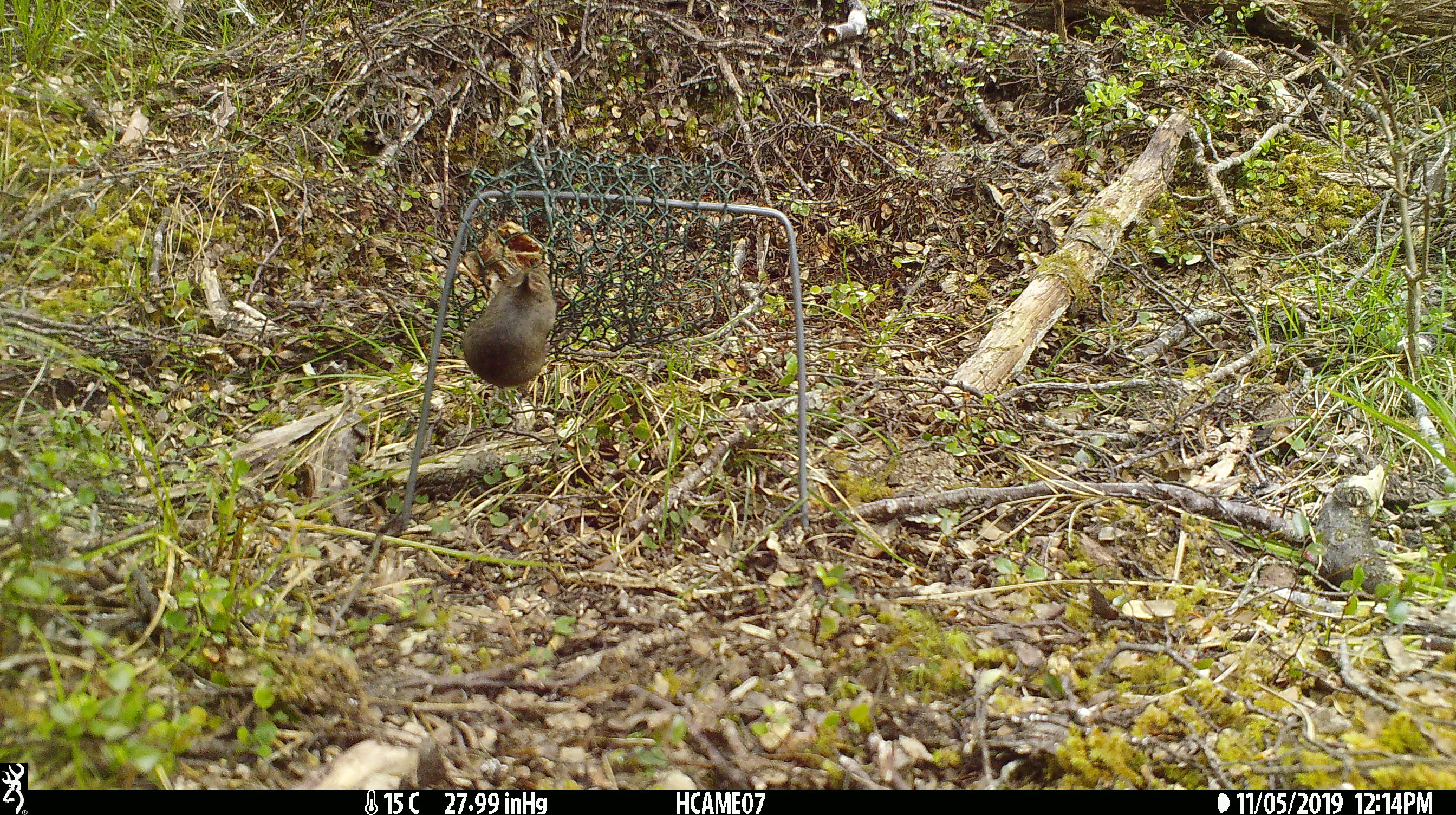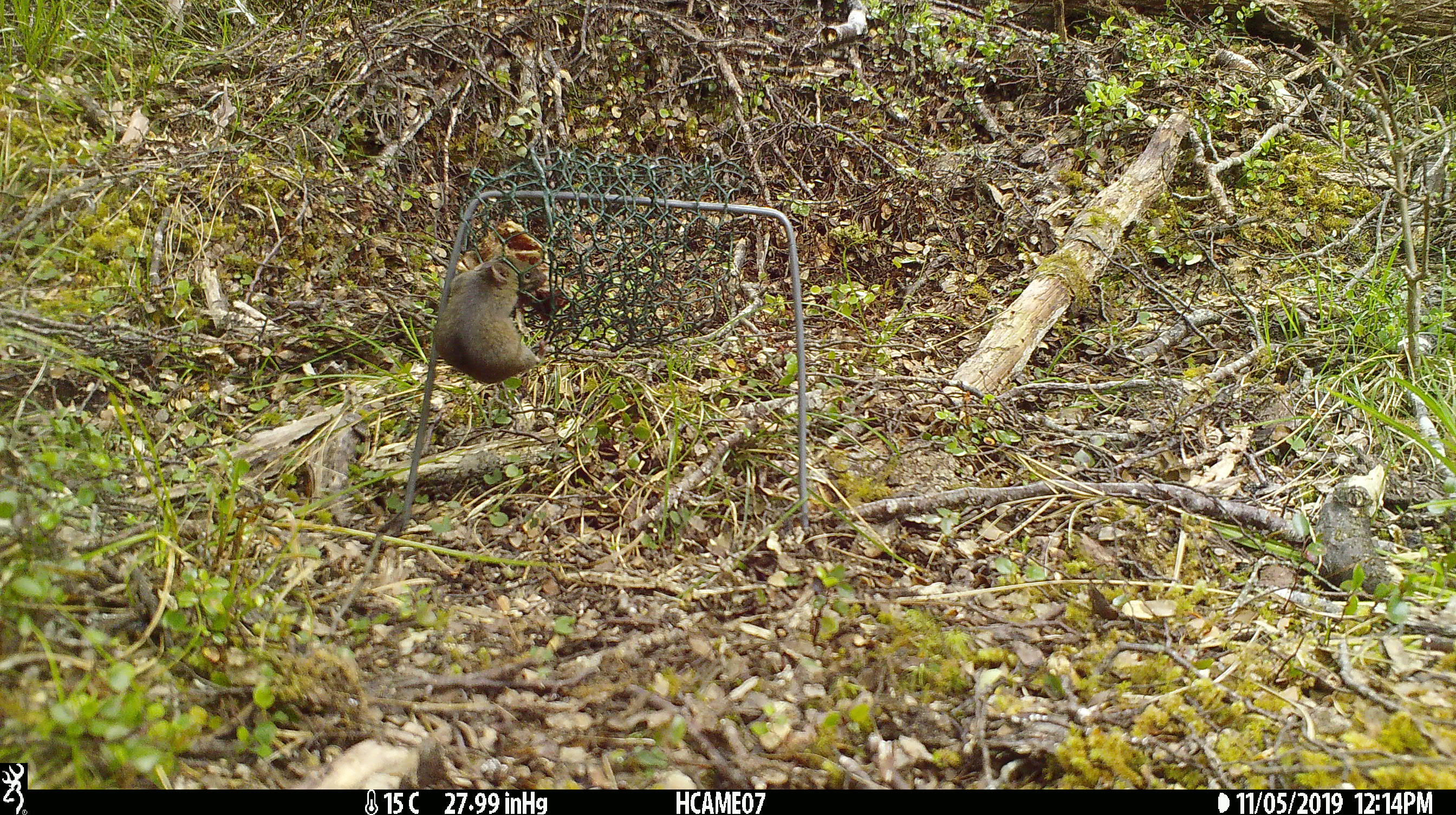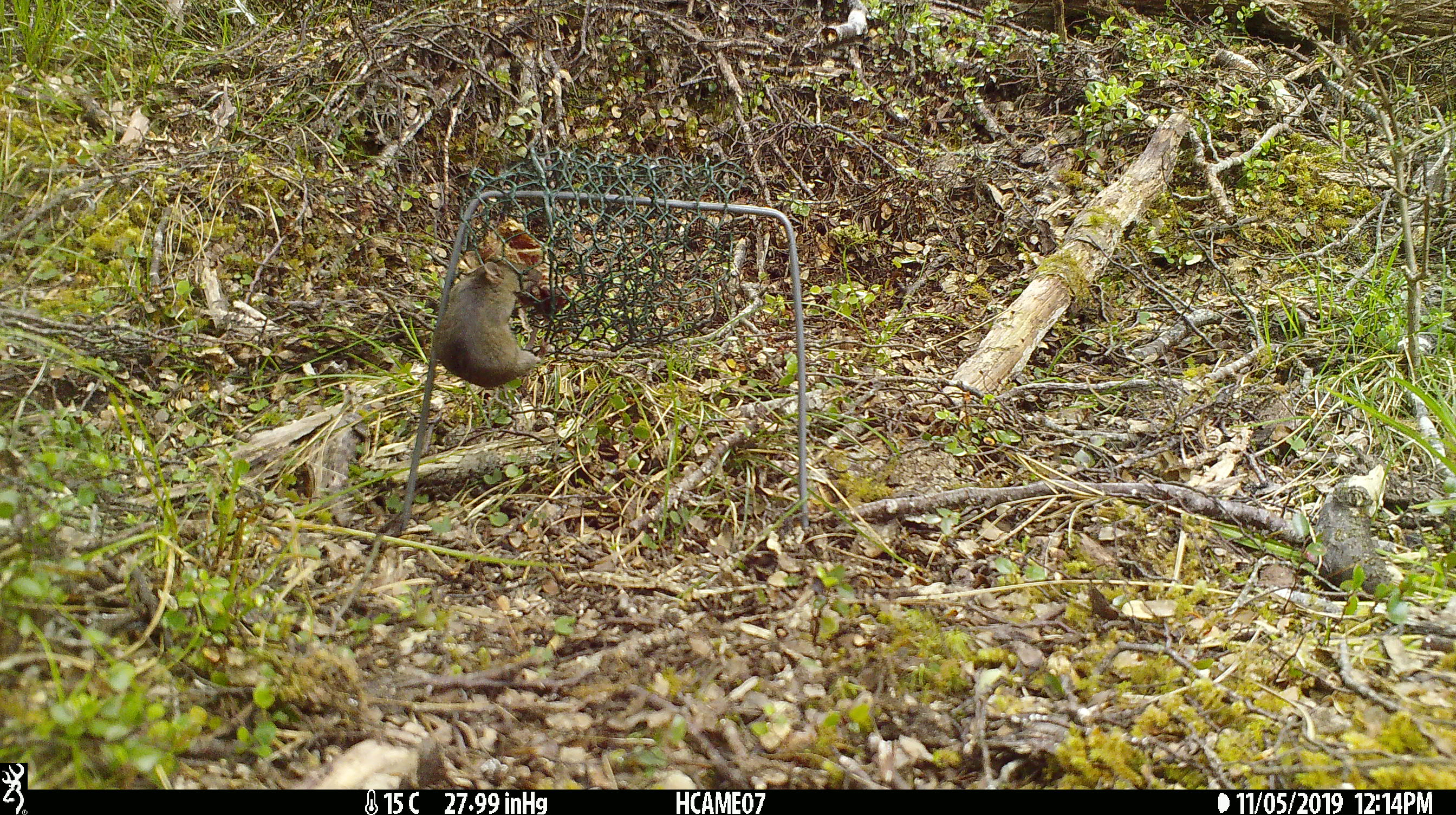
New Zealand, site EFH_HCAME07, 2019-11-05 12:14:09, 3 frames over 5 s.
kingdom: Animalia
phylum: Chordata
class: Mammalia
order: Rodentia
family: Muridae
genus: Mus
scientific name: Mus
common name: mouse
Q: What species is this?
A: Mouse (Mus).